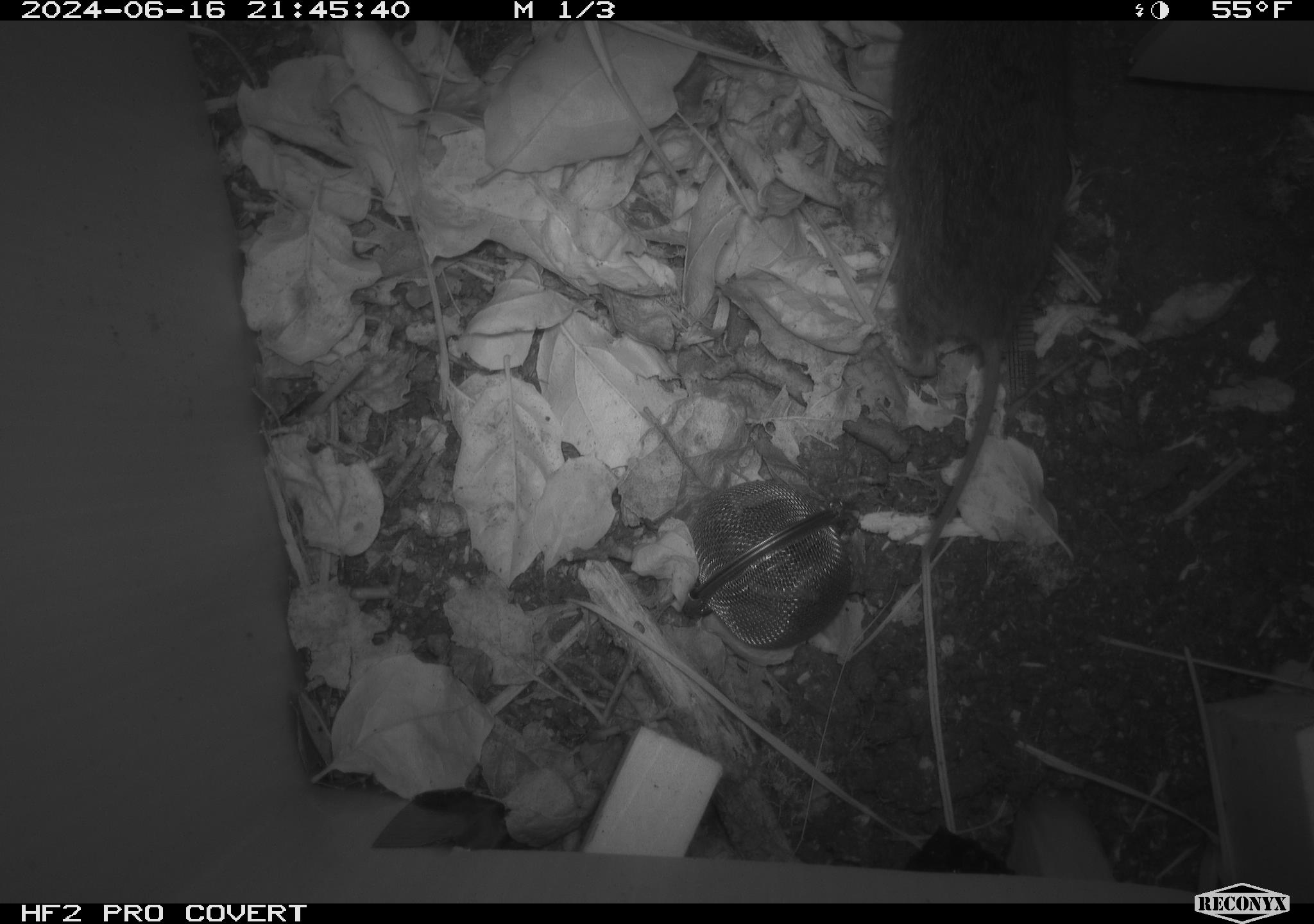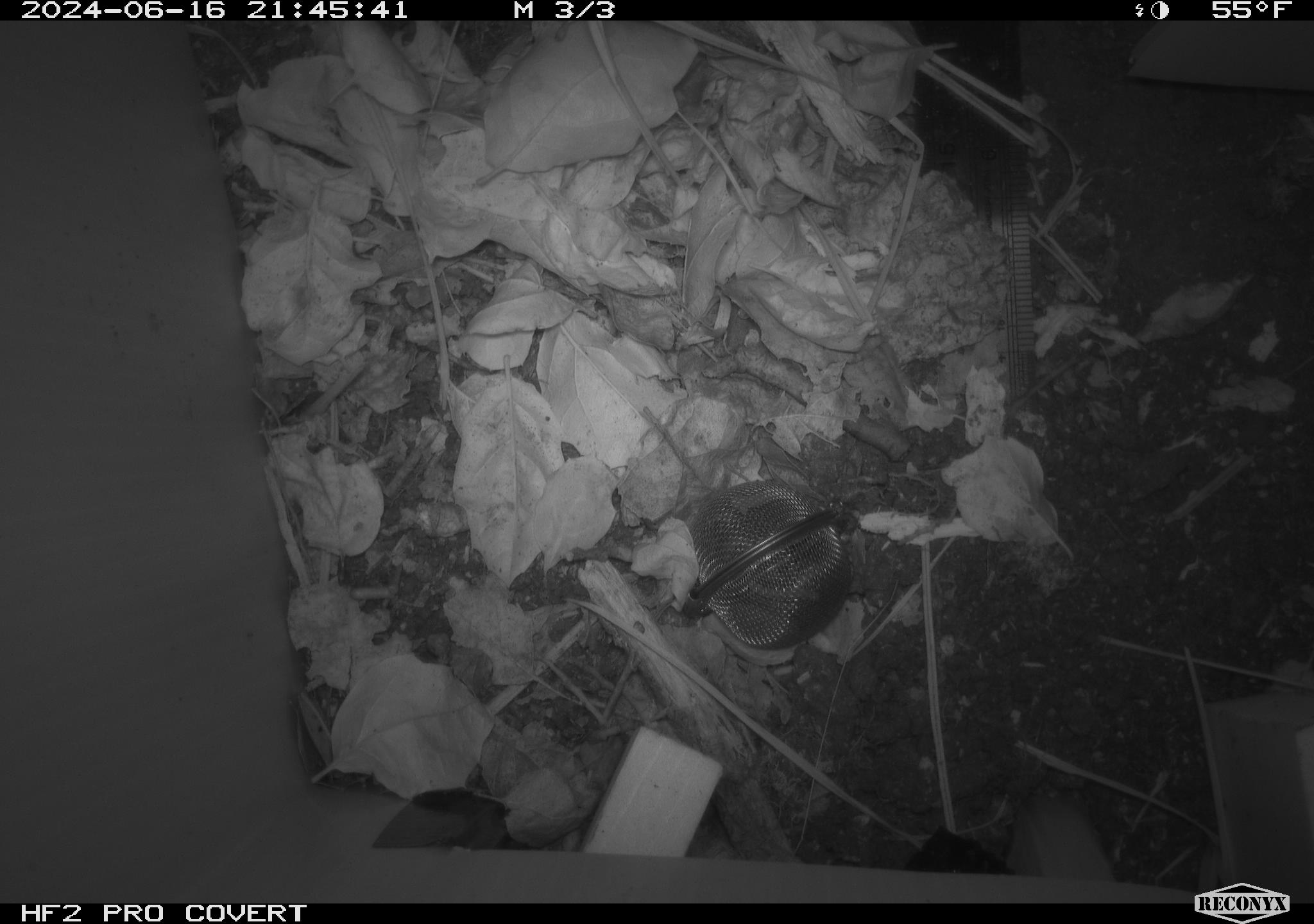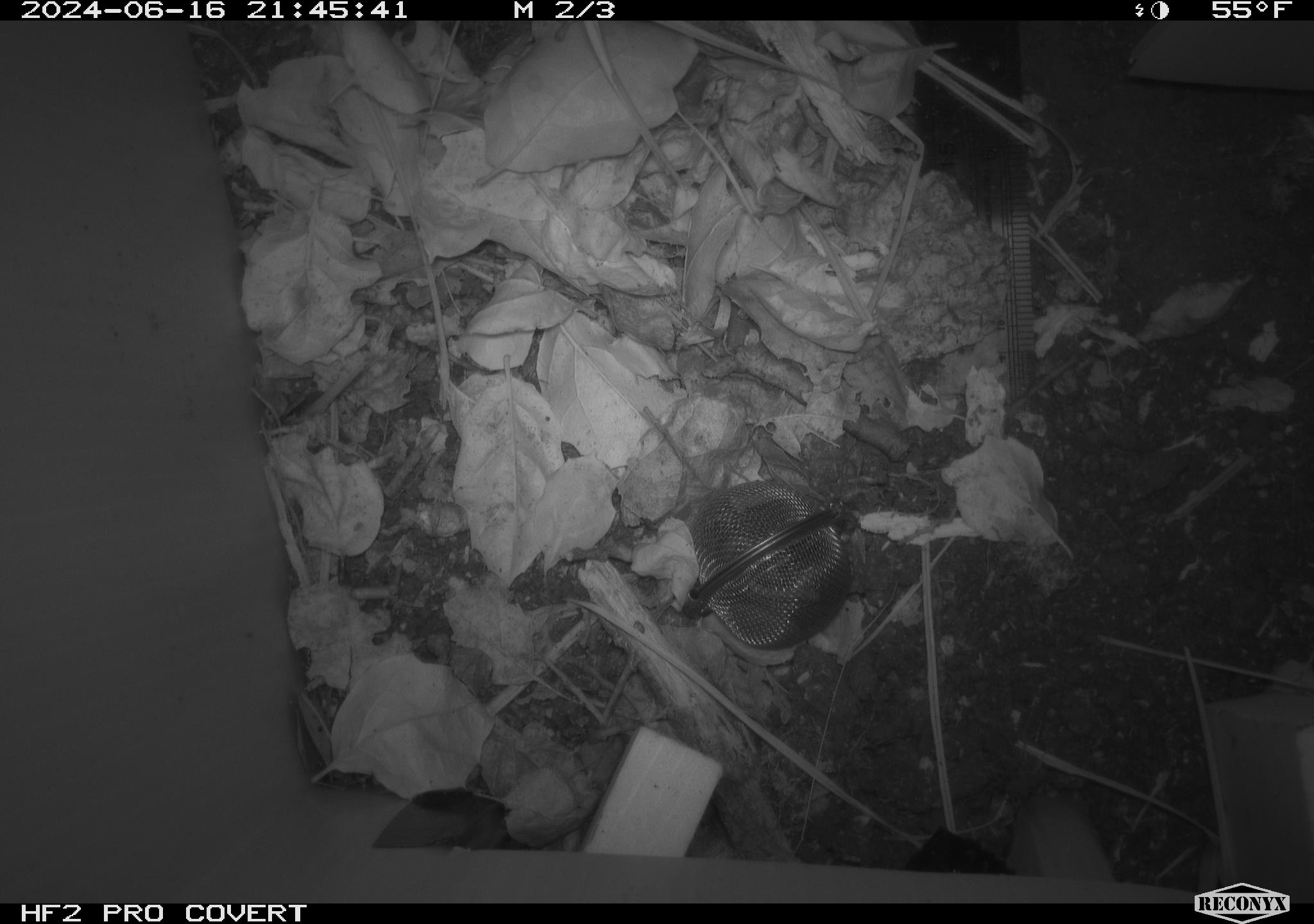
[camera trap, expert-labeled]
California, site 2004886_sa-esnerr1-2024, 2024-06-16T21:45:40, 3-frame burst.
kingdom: Animalia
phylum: Chordata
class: Mammalia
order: Rodentia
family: Cricetidae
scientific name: Cricetidae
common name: hamsters, voles, lemmings, and allies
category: cricetidae family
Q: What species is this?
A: Cricetidae family (hamsters, voles, lemmings, and allies) (Cricetidae).